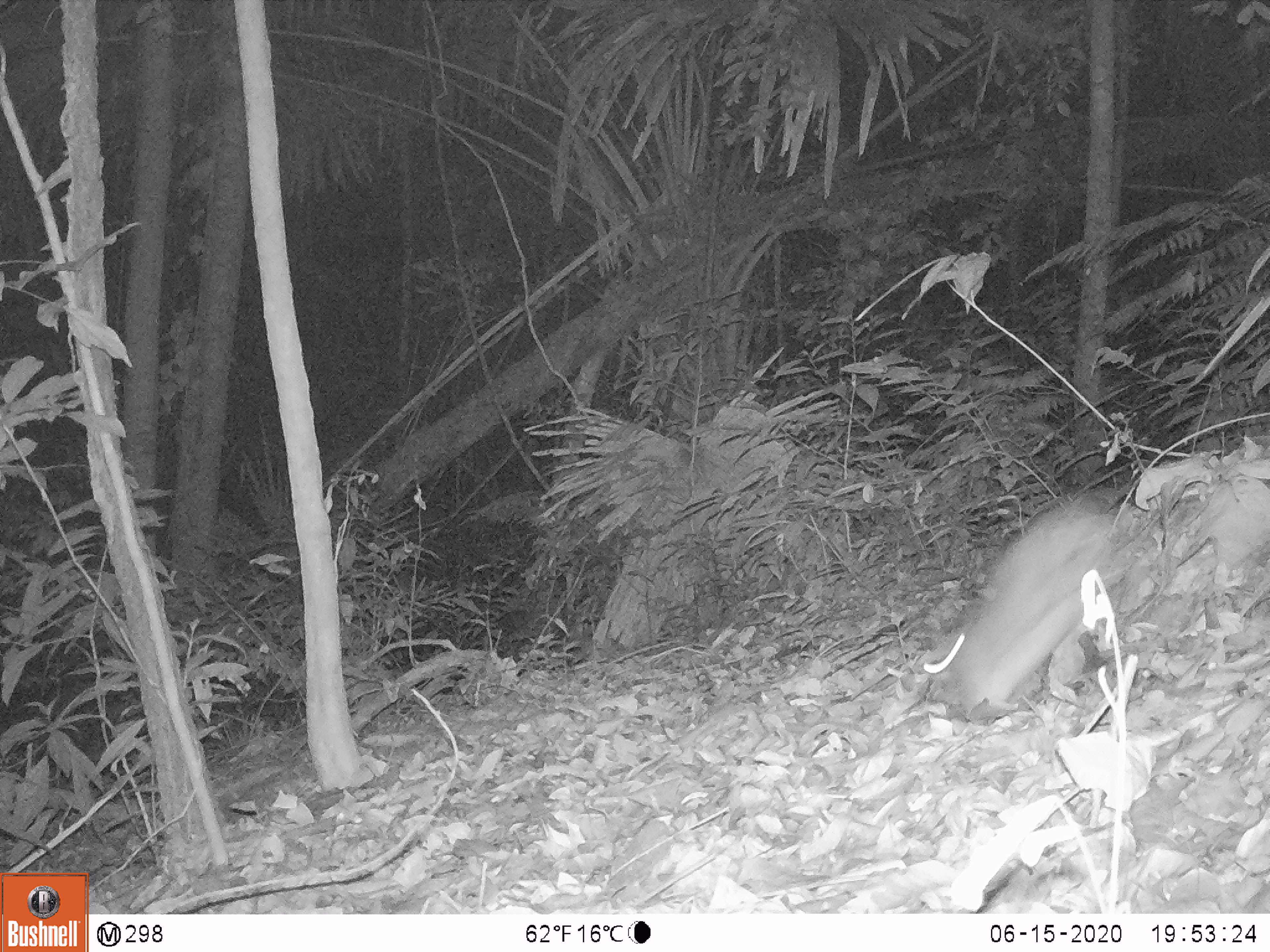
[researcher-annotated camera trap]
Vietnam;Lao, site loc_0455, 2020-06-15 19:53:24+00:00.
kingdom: Animalia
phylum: Chordata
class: Mammalia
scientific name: Mammalia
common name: mammal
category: unidentified small mammal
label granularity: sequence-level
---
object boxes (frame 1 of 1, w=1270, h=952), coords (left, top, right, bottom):
unidentified small mammal: (917, 485, 1134, 723)